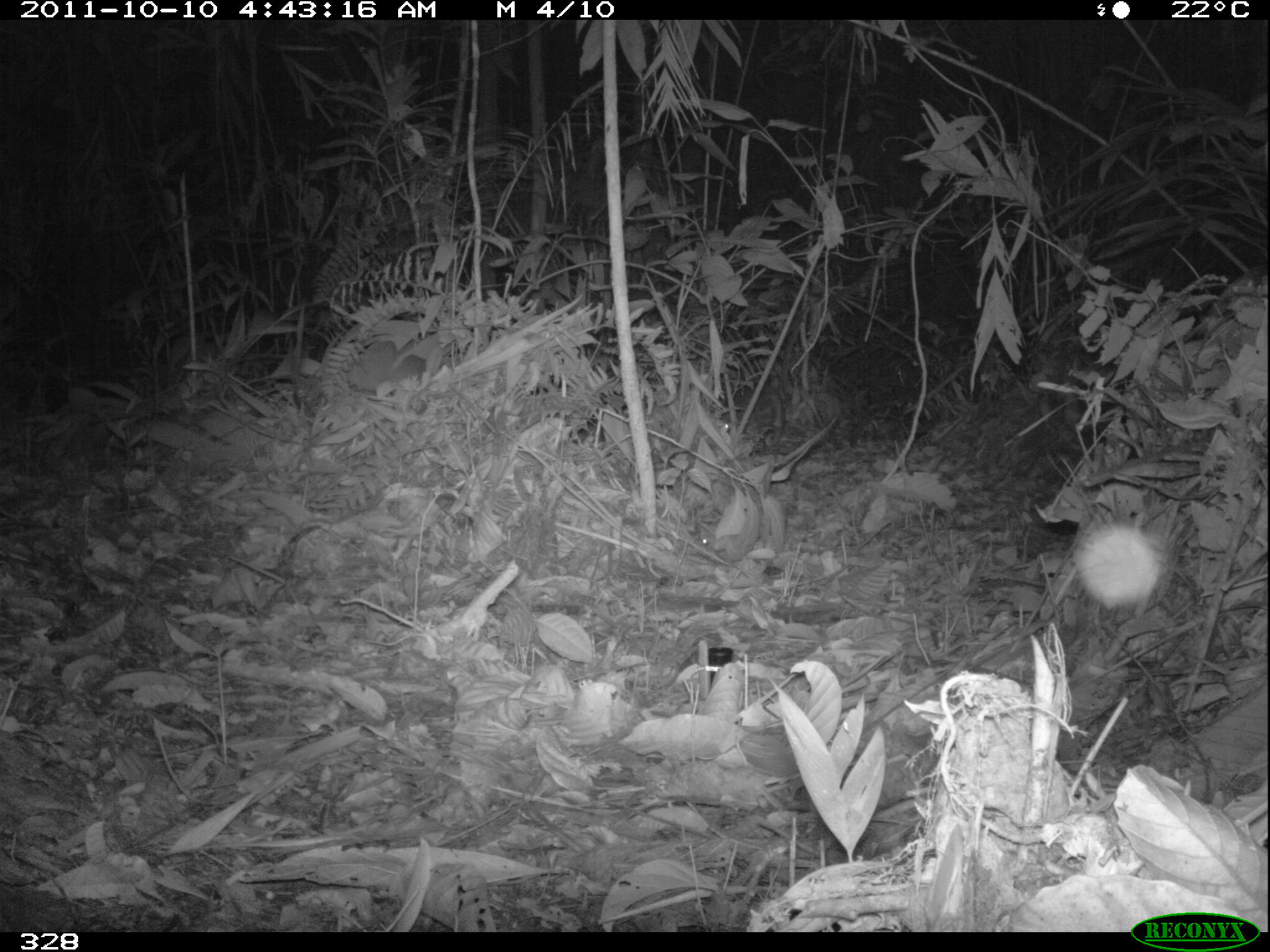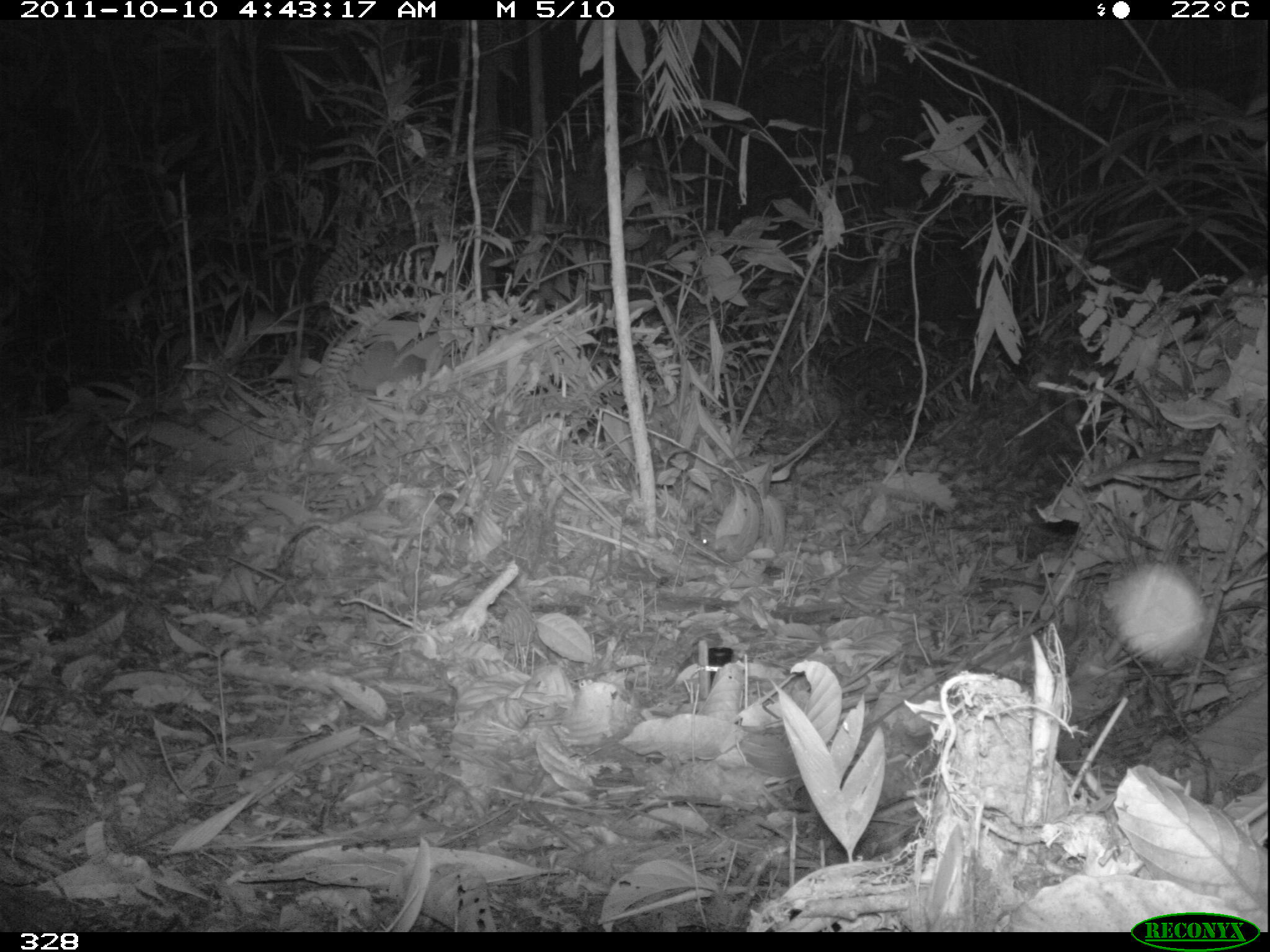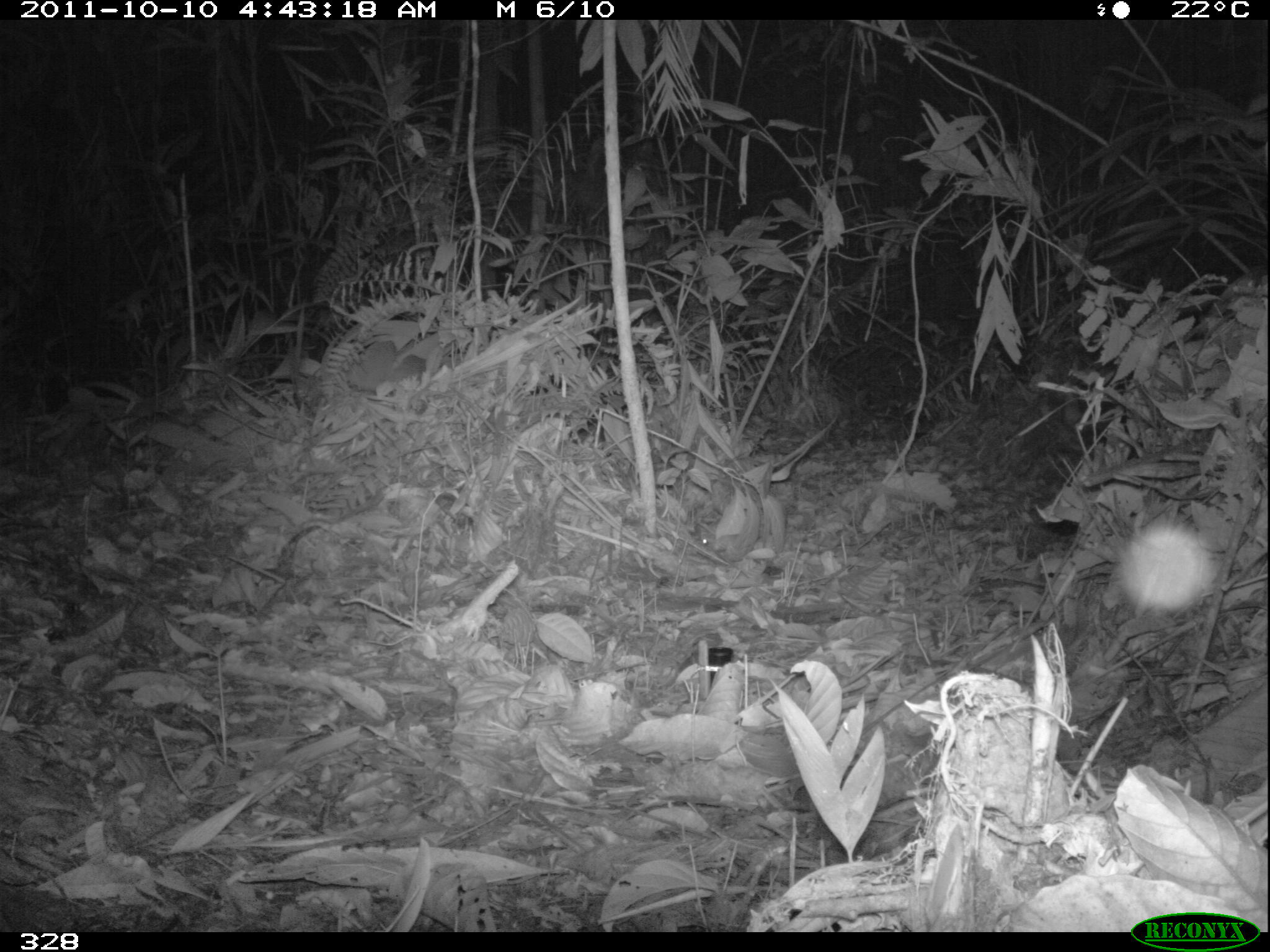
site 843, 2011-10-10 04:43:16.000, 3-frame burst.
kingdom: Animalia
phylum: Chordata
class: Mammalia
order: Rodentia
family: Cuniculidae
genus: Cuniculus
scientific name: Cuniculus paca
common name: spotted paca